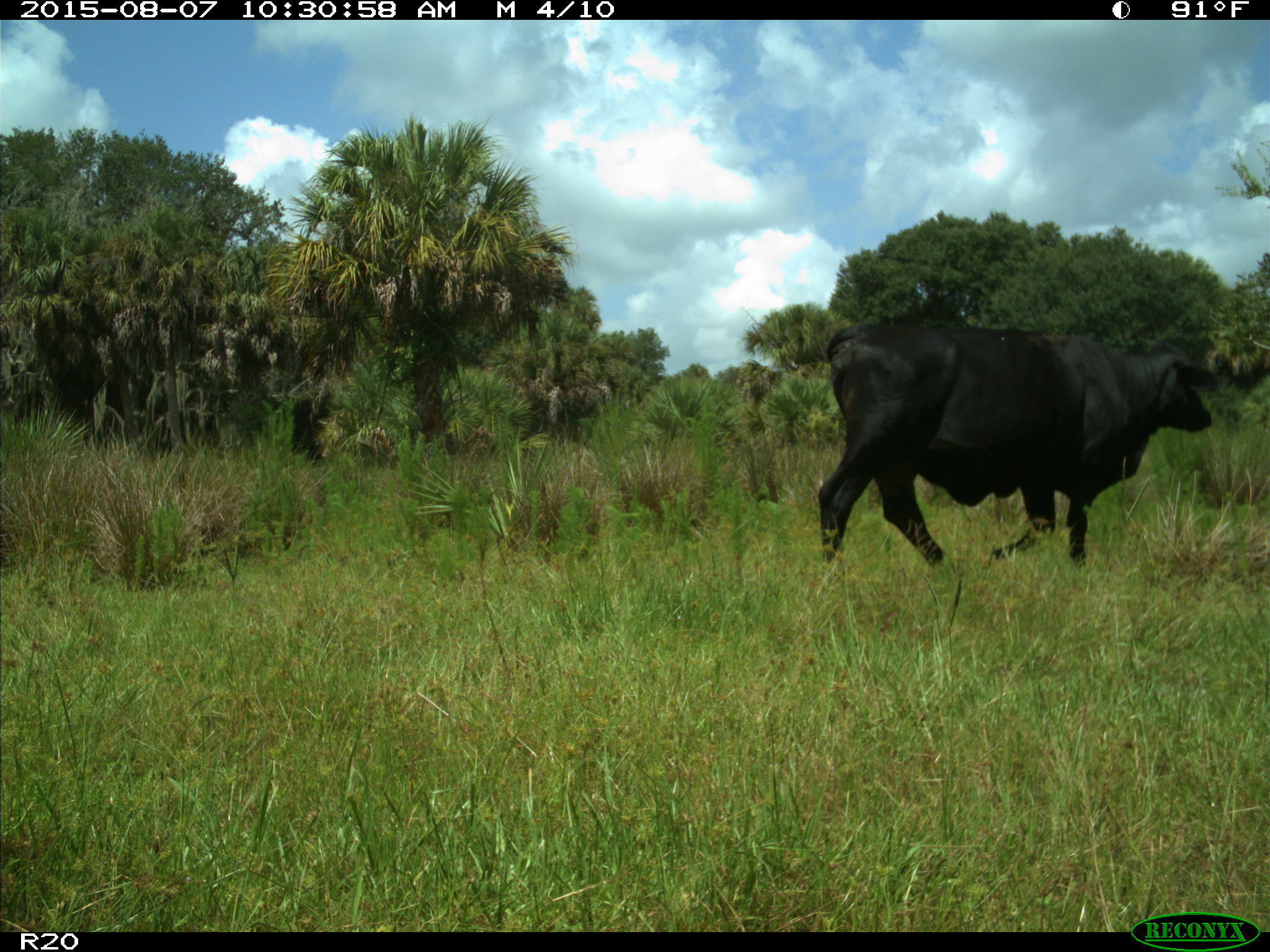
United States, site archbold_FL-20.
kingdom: Animalia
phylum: Chordata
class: Mammalia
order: Artiodactyla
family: Bovidae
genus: Bos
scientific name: Bos taurus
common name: domestic cow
Bos taurus (domestic cow).